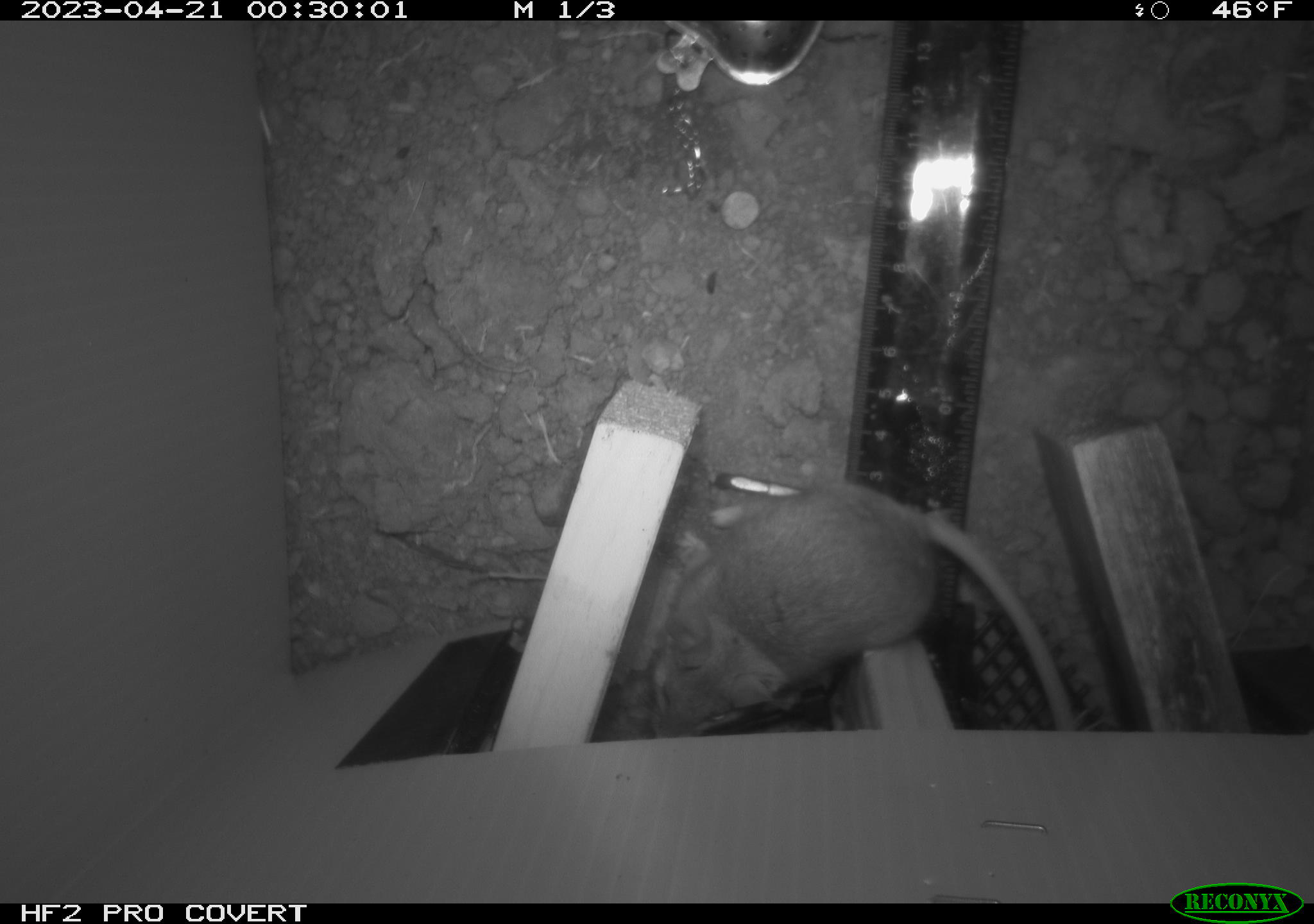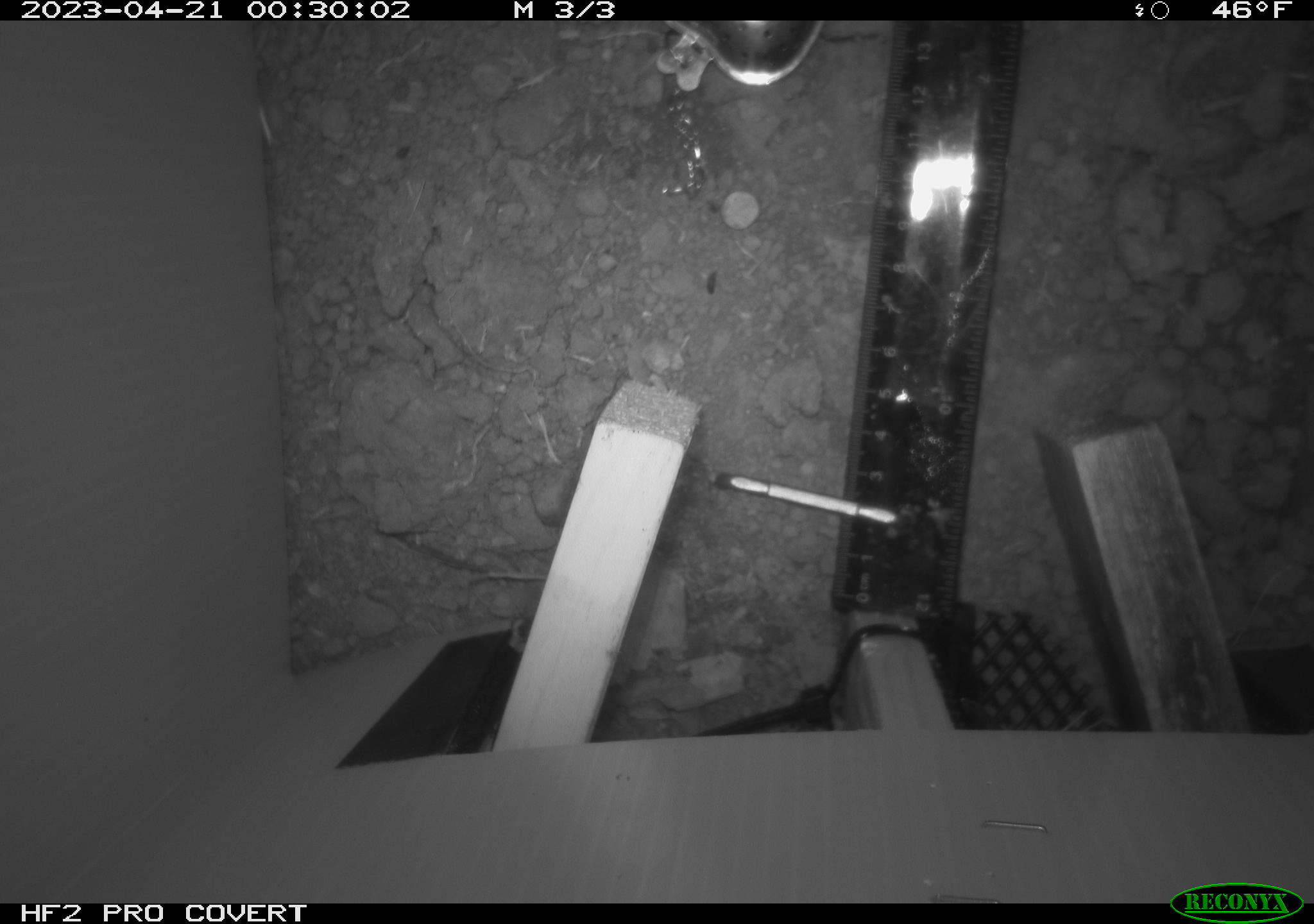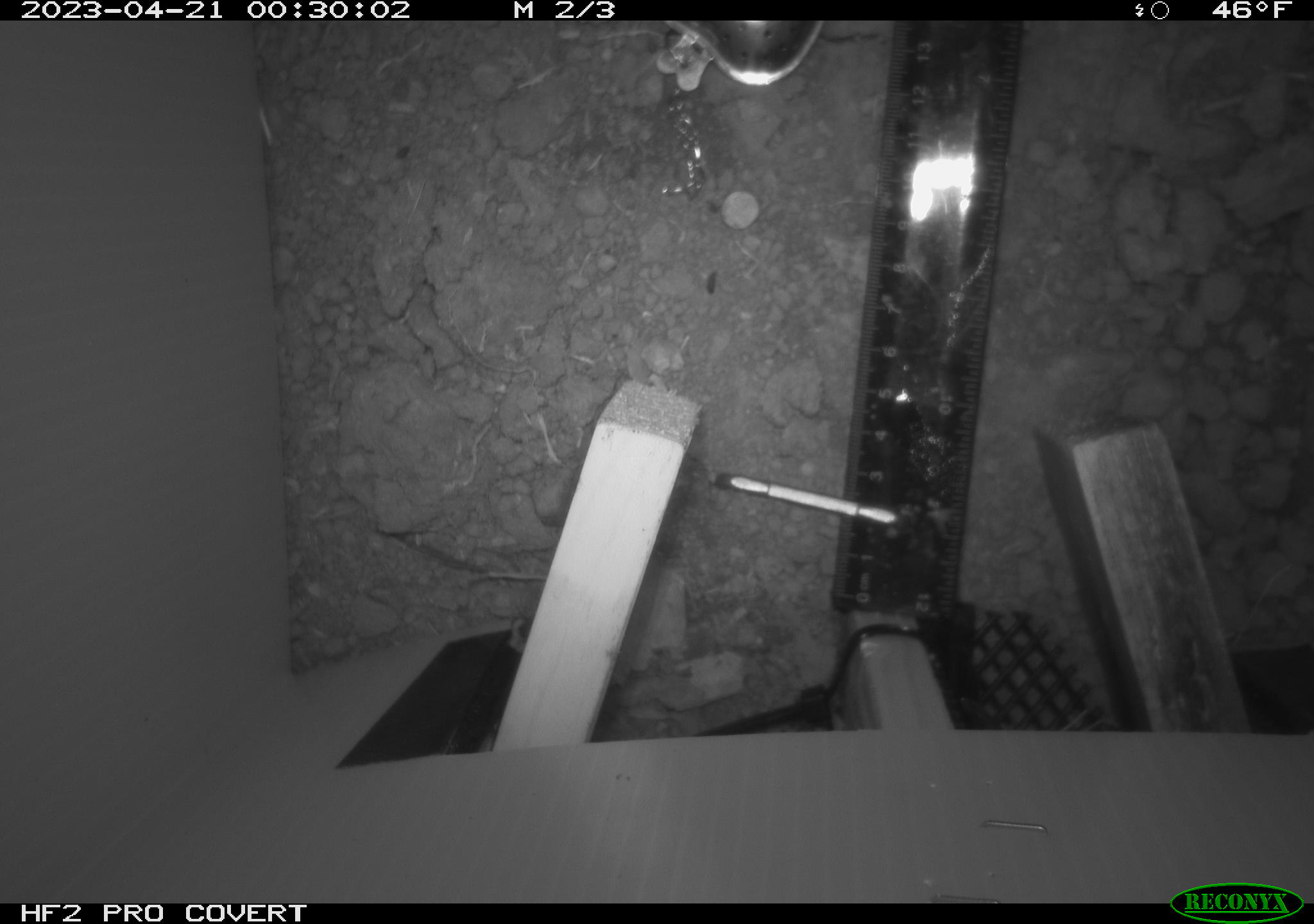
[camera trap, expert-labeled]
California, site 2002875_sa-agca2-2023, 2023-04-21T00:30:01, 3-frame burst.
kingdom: Animalia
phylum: Chordata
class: Mammalia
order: Rodentia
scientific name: Rodentia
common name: mouse species